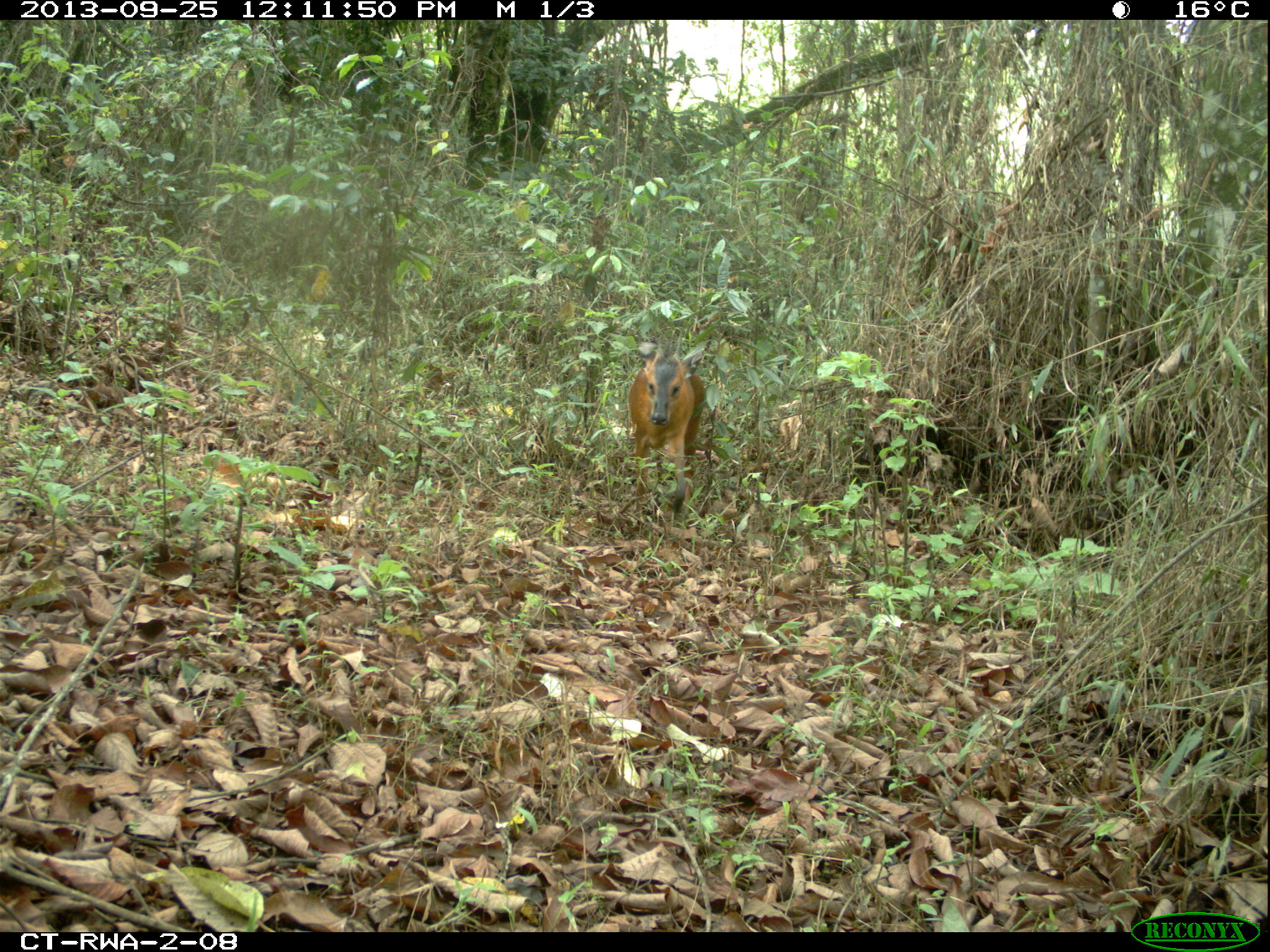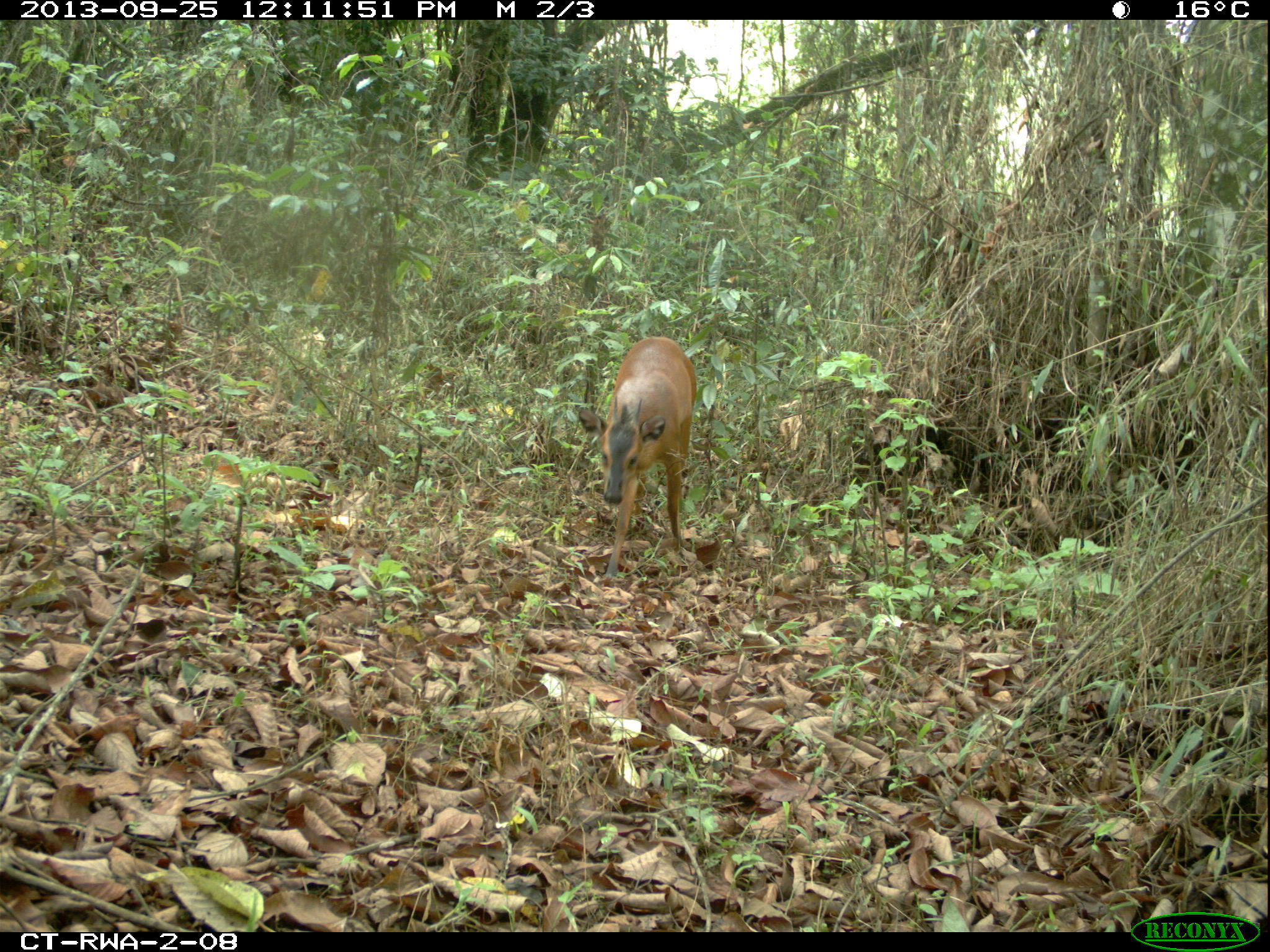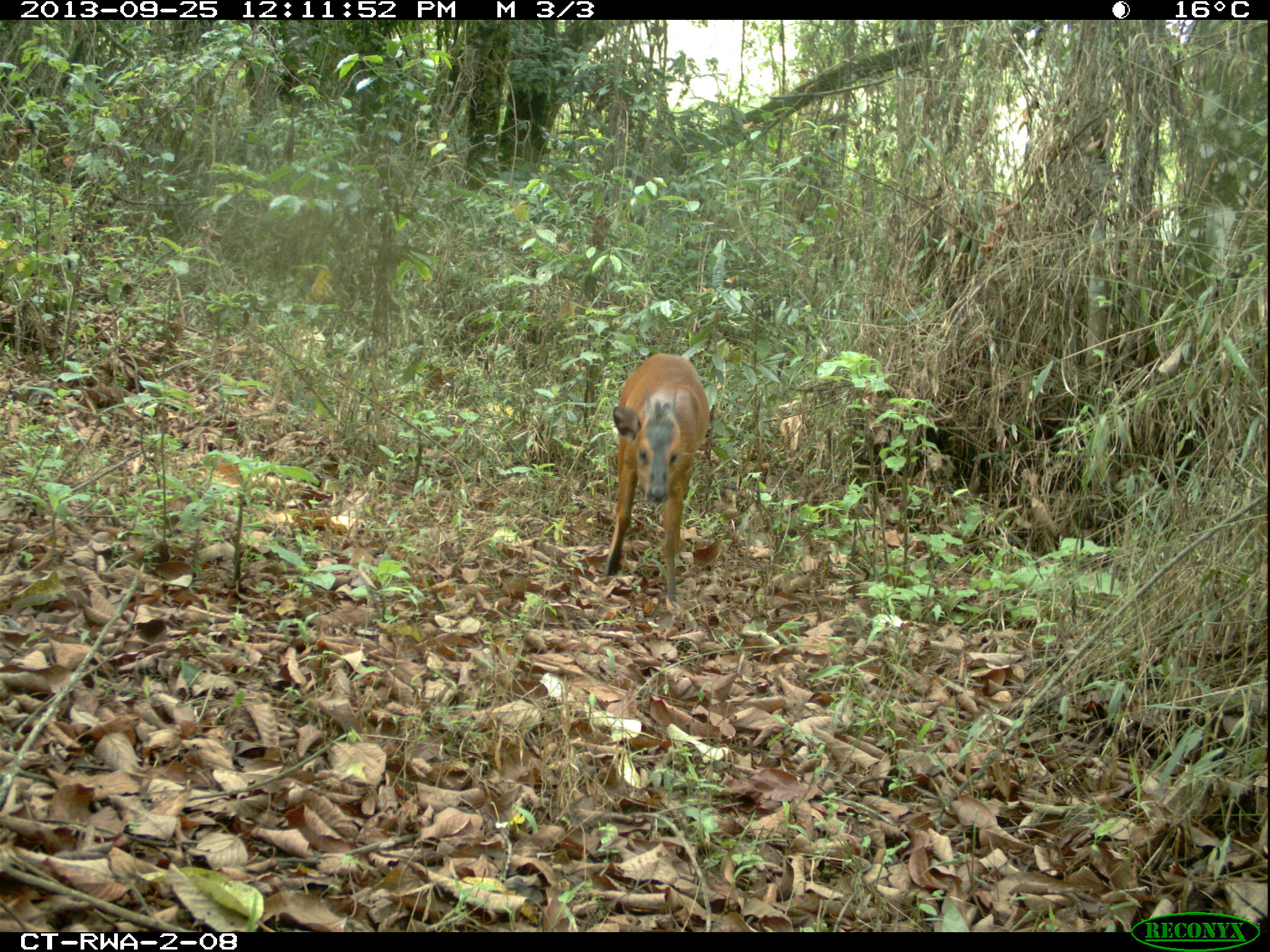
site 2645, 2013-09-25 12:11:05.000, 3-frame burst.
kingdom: Animalia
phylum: Chordata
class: Mammalia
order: Artiodactyla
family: Bovidae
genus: Cephalophus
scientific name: Cephalophus nigrifrons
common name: black-fronted duiker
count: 1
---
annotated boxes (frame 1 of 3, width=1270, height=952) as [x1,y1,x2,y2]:
cephalophus nigrifrons: [625,328,706,518]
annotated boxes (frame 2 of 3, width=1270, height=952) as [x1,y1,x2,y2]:
cephalophus nigrifrons: [577,335,696,579]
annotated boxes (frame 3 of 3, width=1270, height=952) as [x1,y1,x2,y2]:
cephalophus nigrifrons: [601,352,710,601]